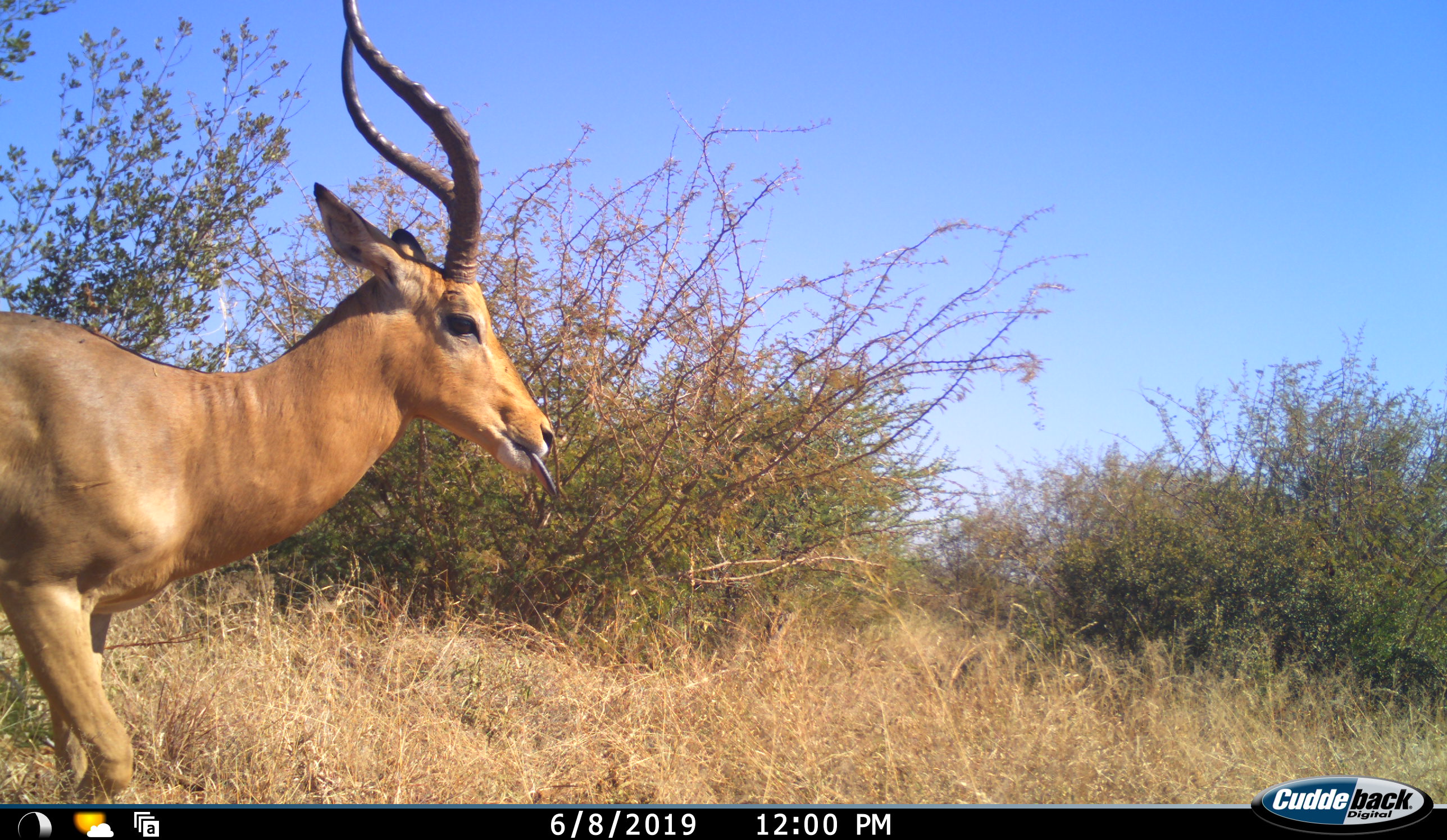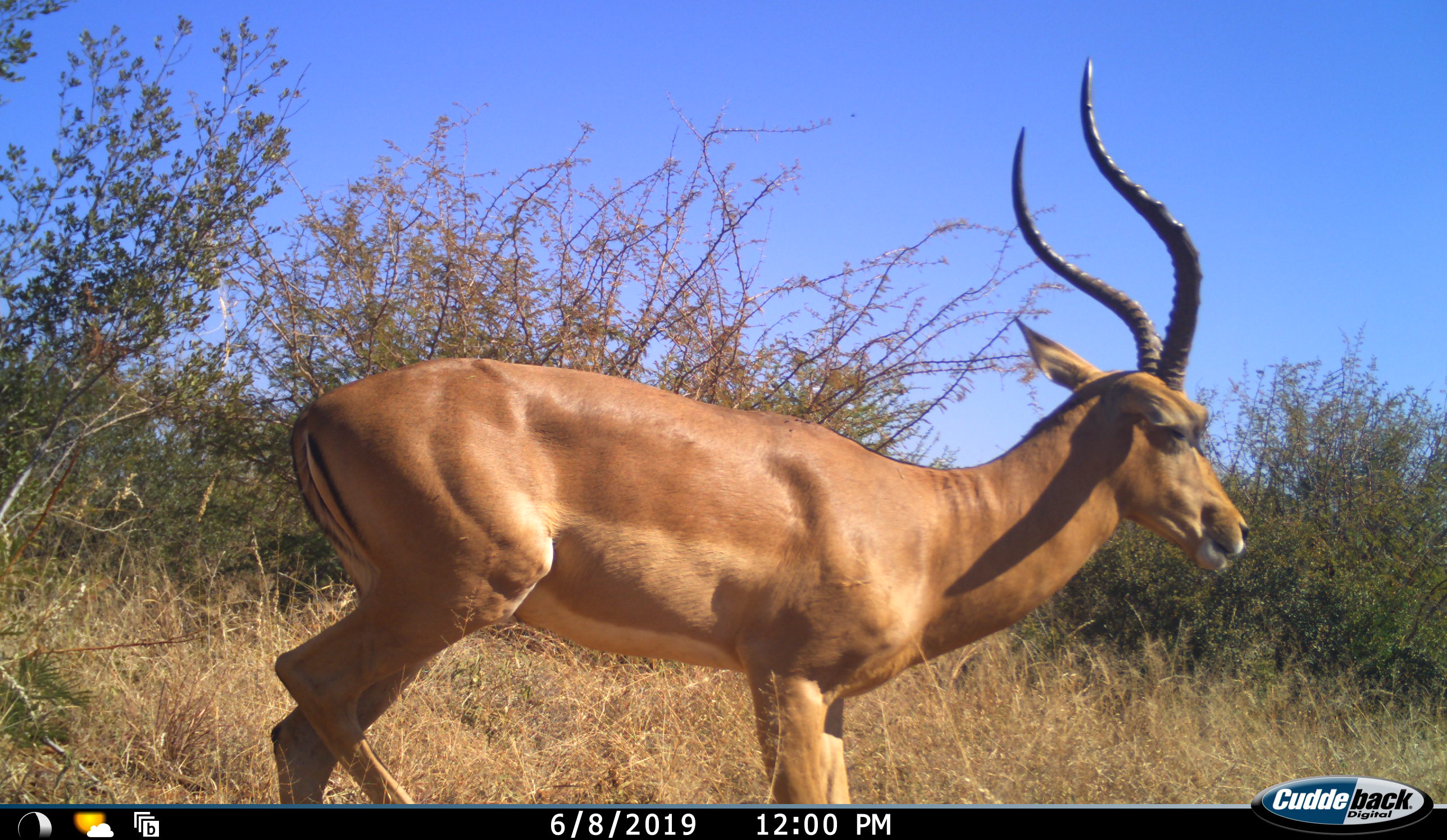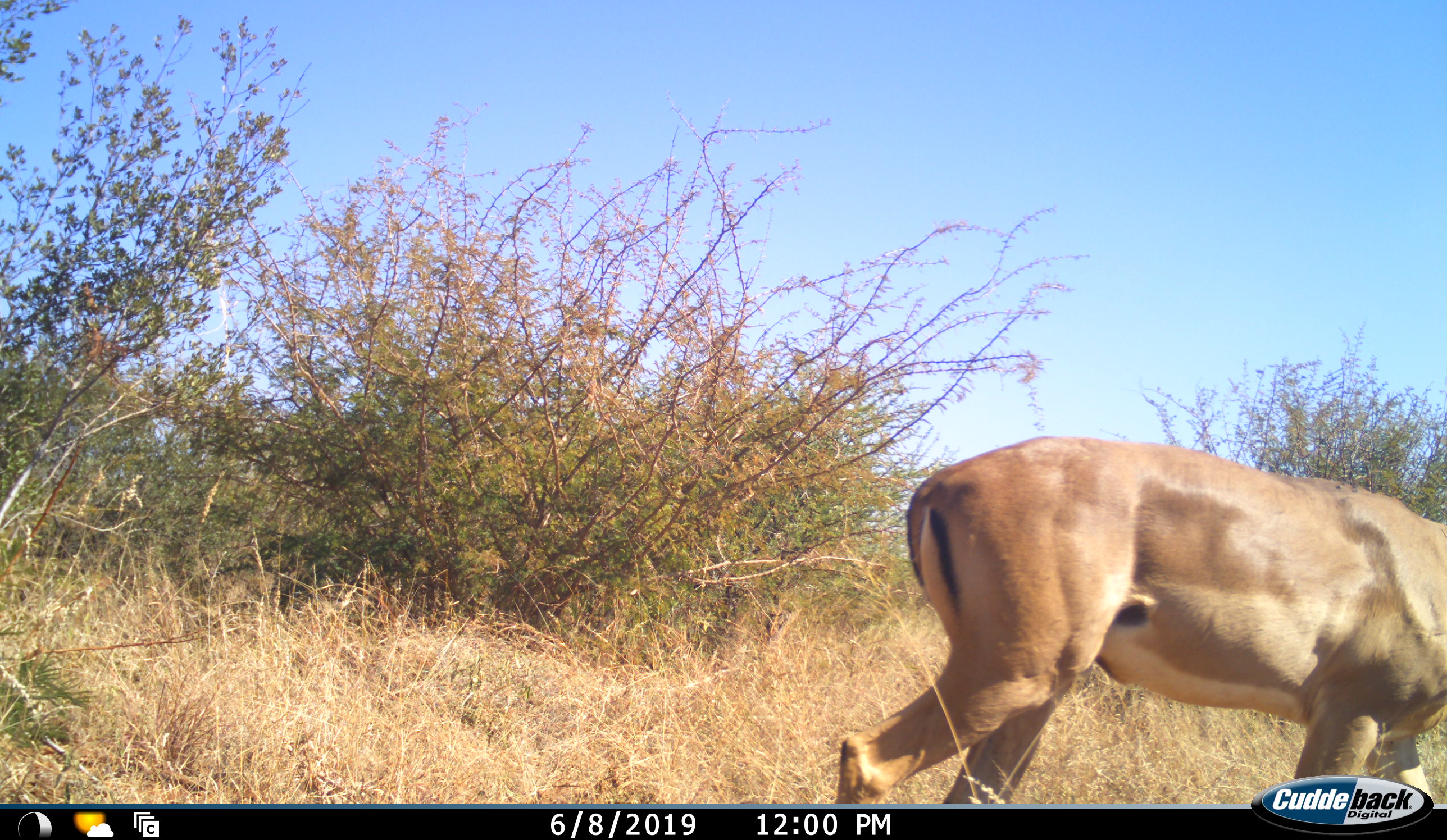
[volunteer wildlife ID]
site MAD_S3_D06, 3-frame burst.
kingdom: Animalia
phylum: Chordata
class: Mammalia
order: Artiodactyla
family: Bovidae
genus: Aepyceros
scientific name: Aepyceros melampus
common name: impala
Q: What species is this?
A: Impala (Aepyceros melampus).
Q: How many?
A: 1.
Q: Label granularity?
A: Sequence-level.